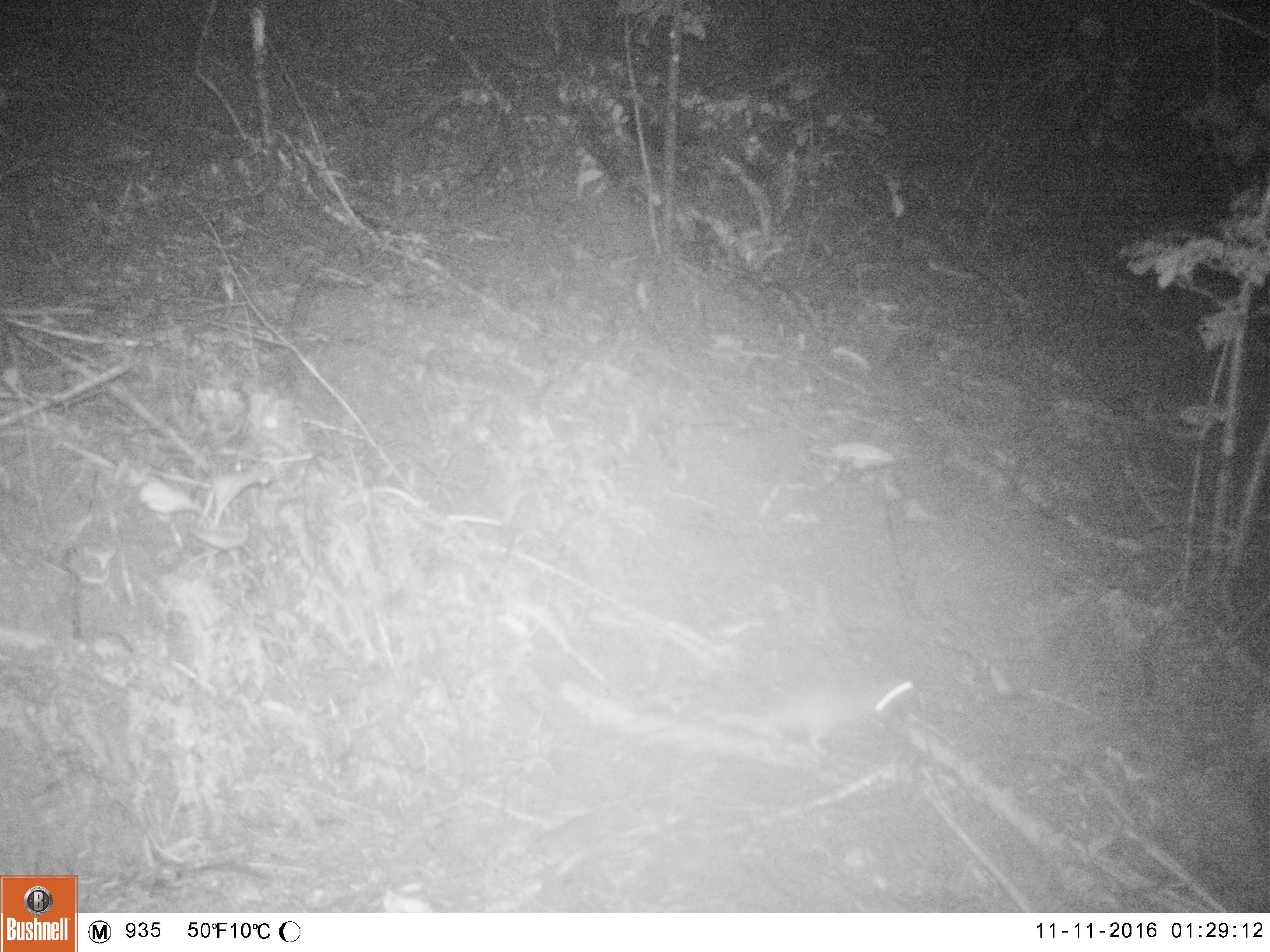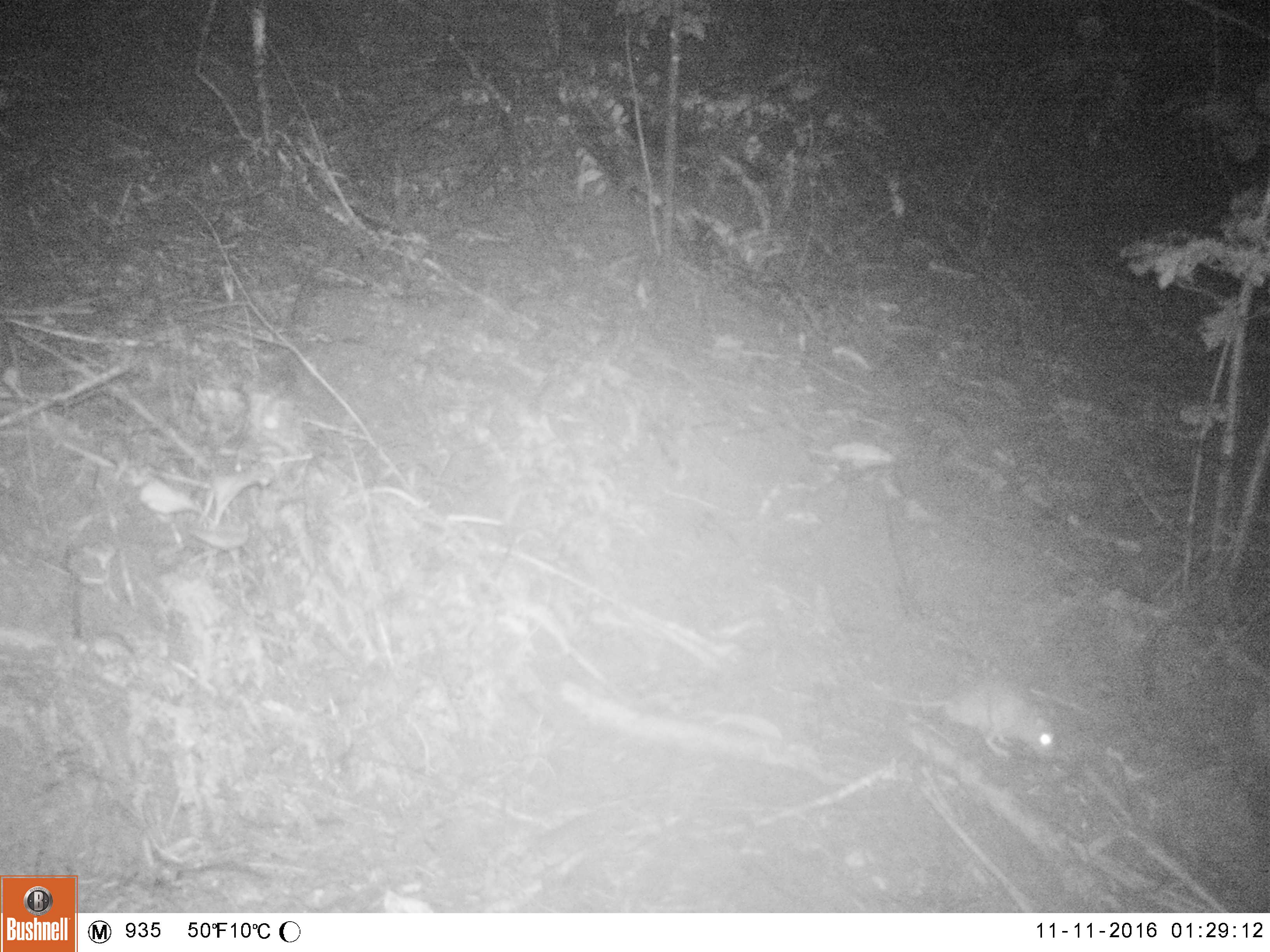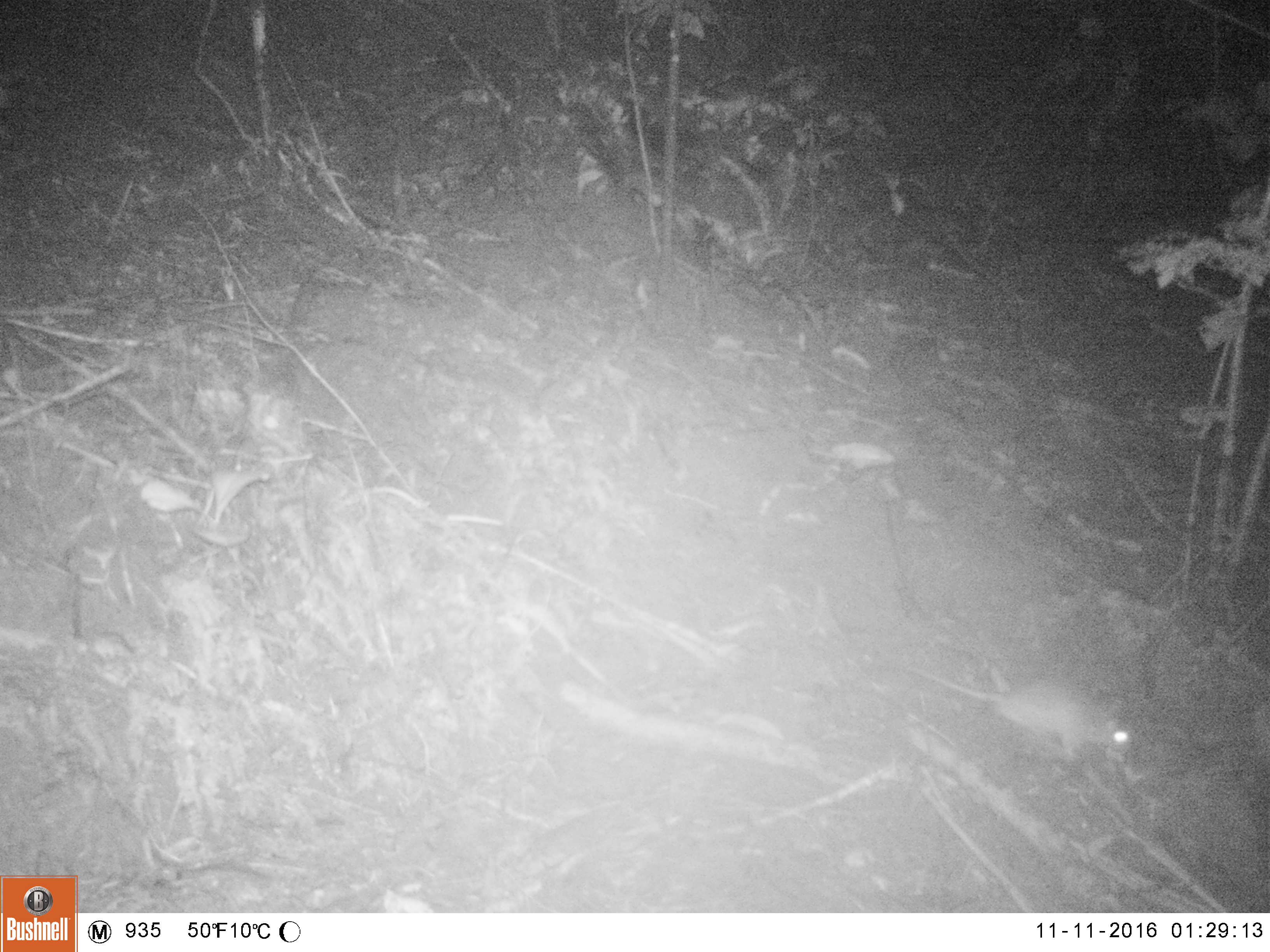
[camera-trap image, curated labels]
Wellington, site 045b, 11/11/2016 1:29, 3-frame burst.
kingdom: Animalia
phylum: Chordata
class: Mammalia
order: Rodentia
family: Muridae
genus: Rattus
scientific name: Rattus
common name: rat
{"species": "rat (Rattus)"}